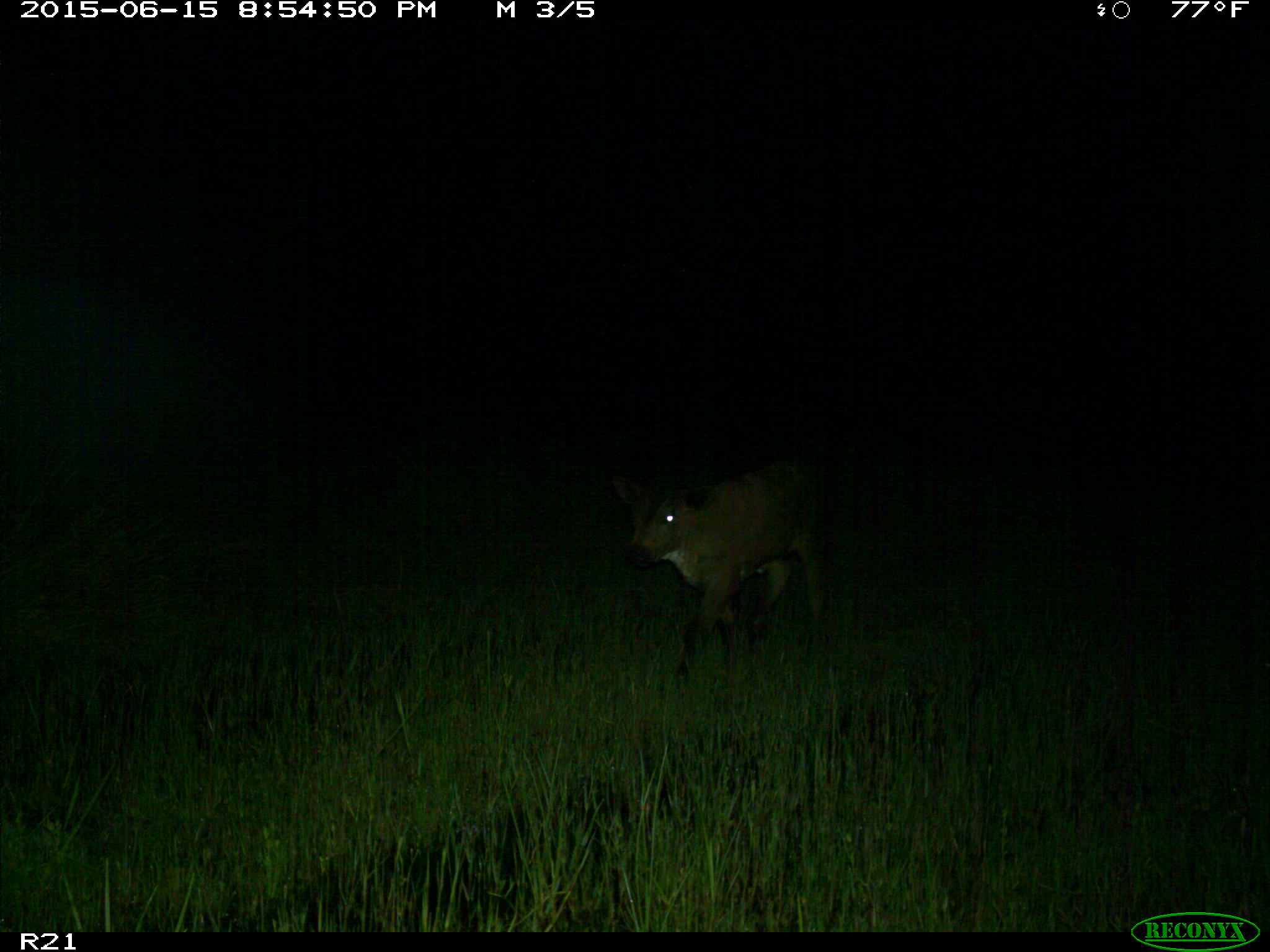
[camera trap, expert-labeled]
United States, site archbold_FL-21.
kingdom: Animalia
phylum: Chordata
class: Mammalia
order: Artiodactyla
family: Bovidae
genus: Bos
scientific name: Bos taurus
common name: domestic cow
Bos taurus (domestic cow).